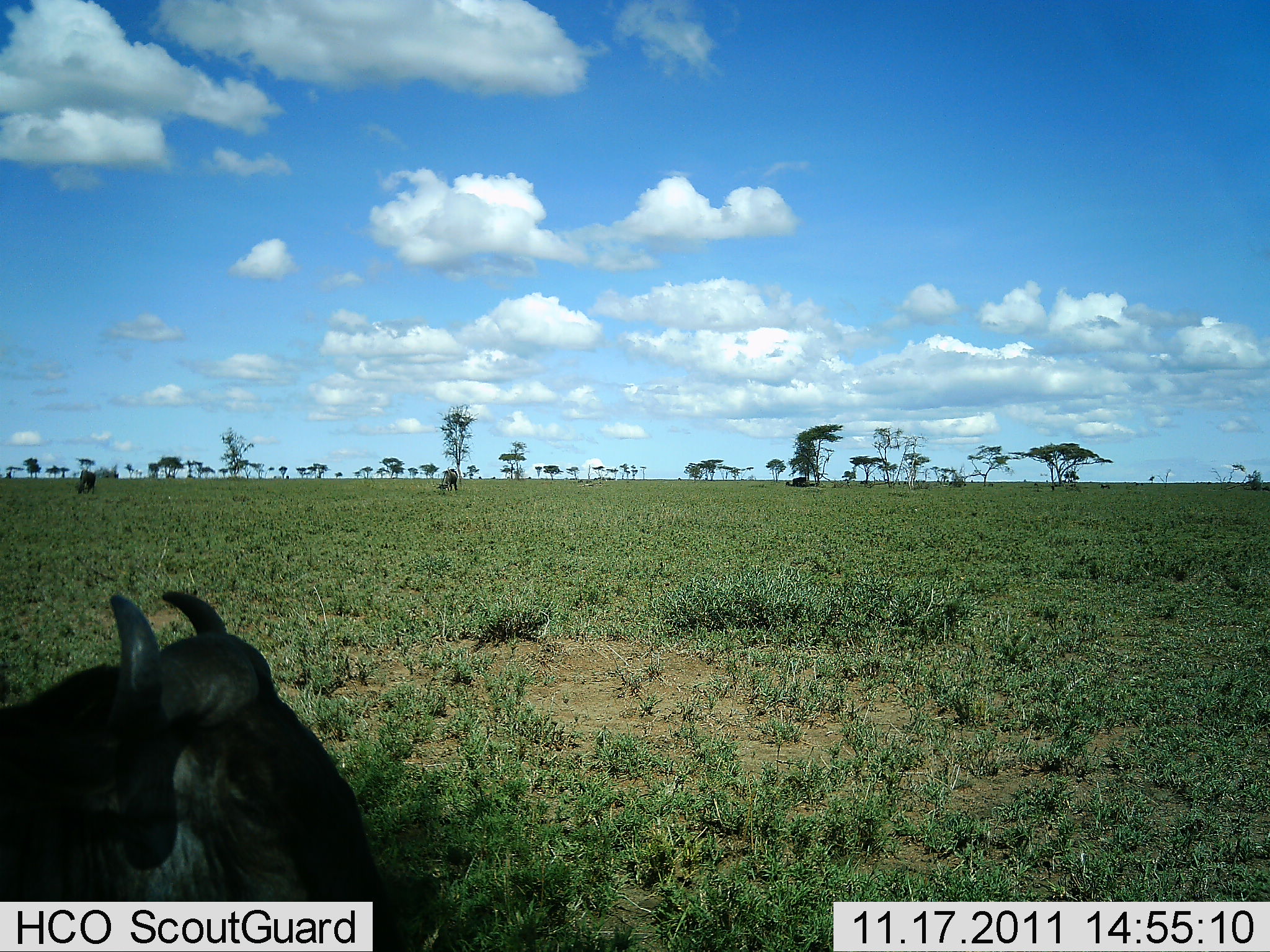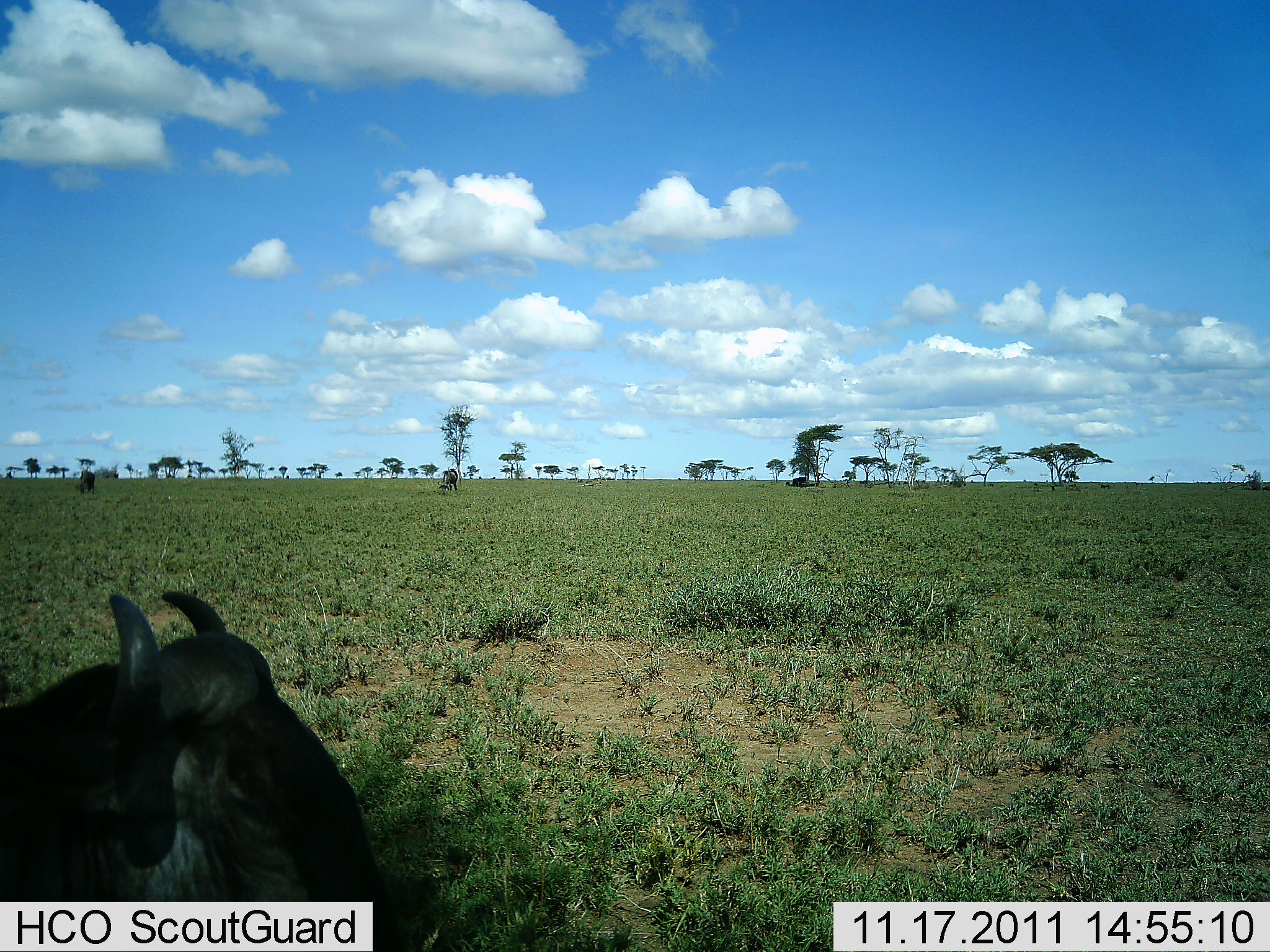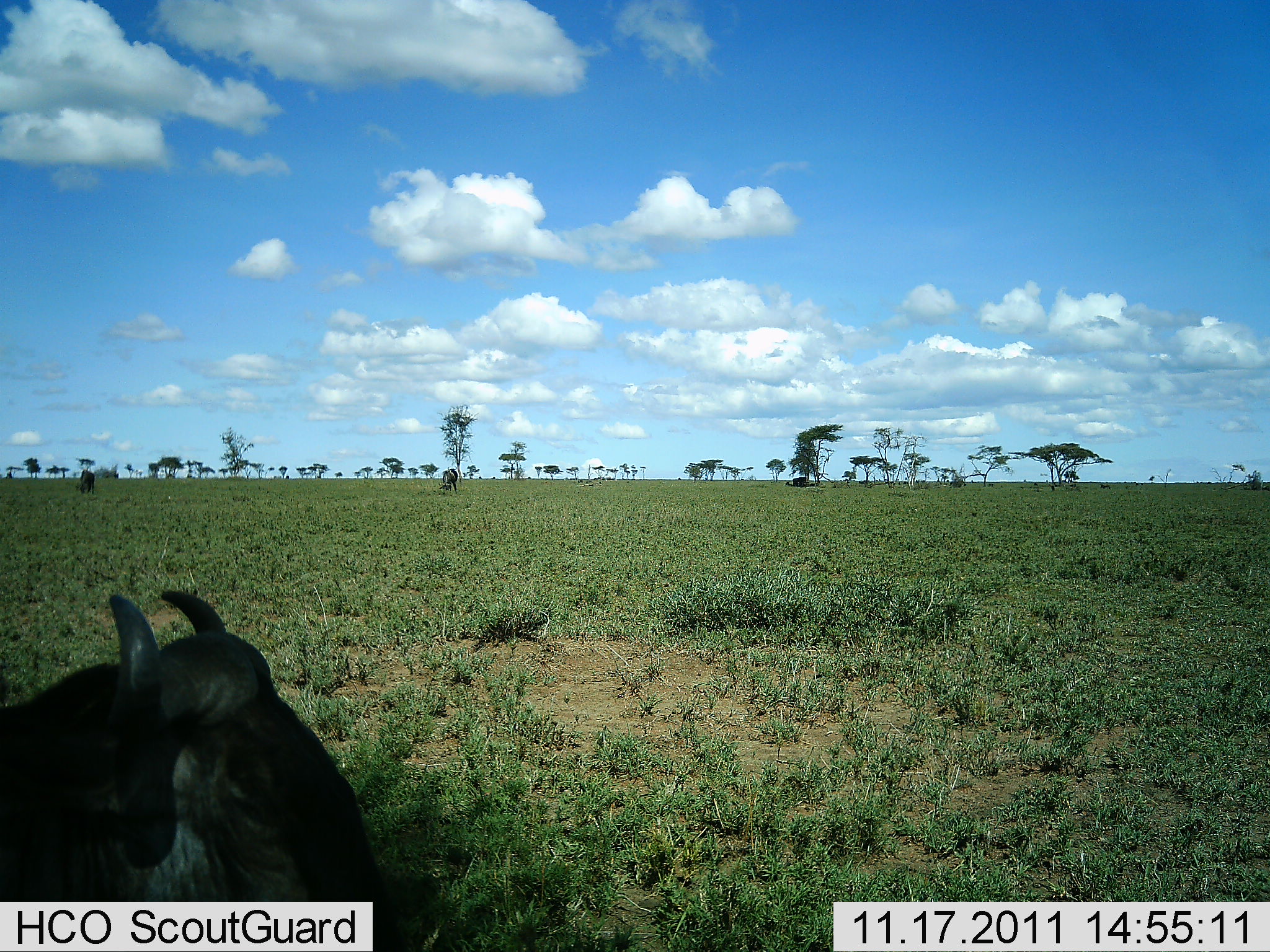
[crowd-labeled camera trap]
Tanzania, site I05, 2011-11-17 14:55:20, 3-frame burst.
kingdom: Animalia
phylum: Chordata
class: Mammalia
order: Artiodactyla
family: Bovidae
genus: Connochaetes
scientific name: Connochaetes taurinus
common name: blue wildebeest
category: wildebeest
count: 1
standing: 8%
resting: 92%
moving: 0%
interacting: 0%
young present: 0%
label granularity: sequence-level